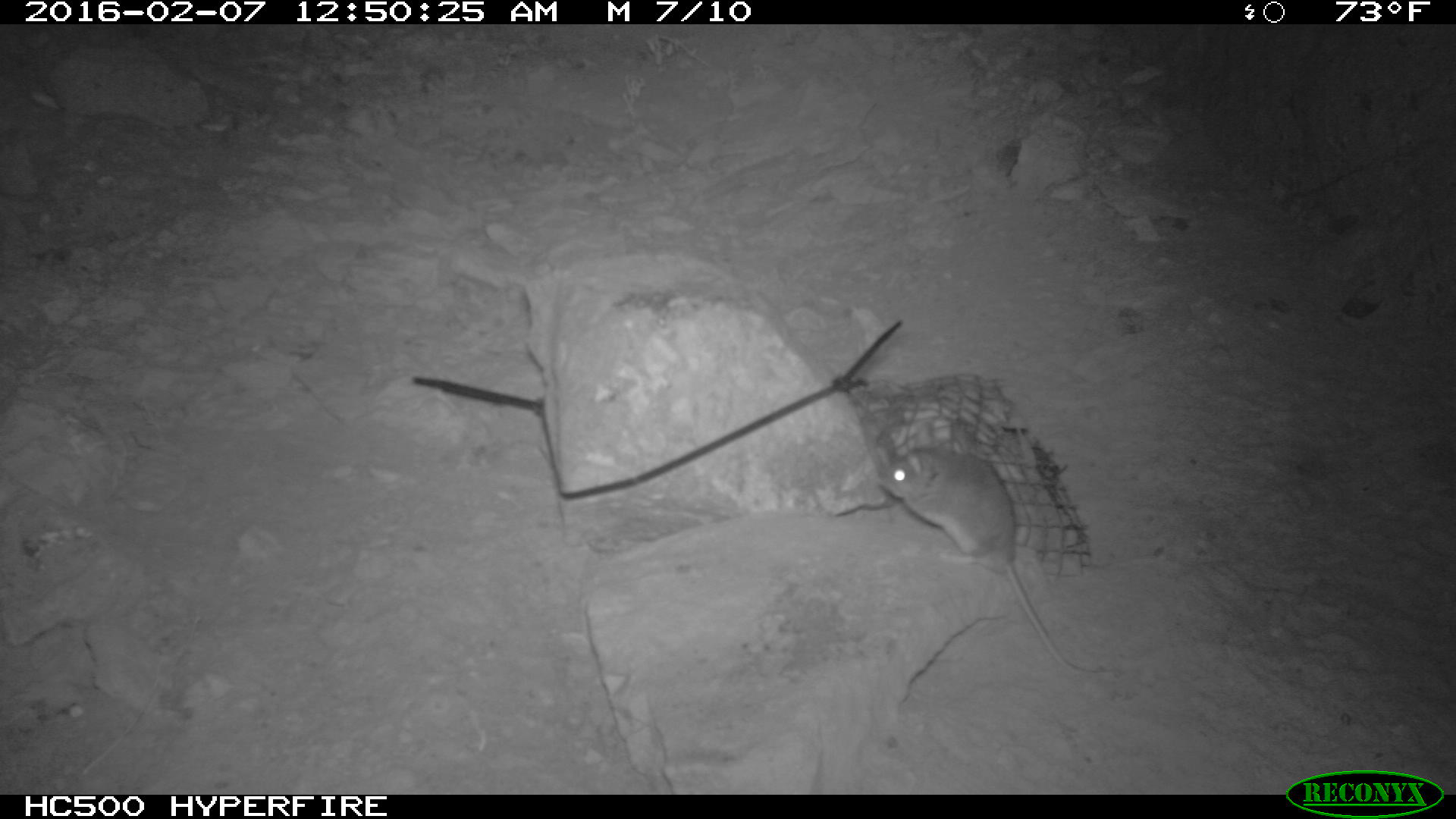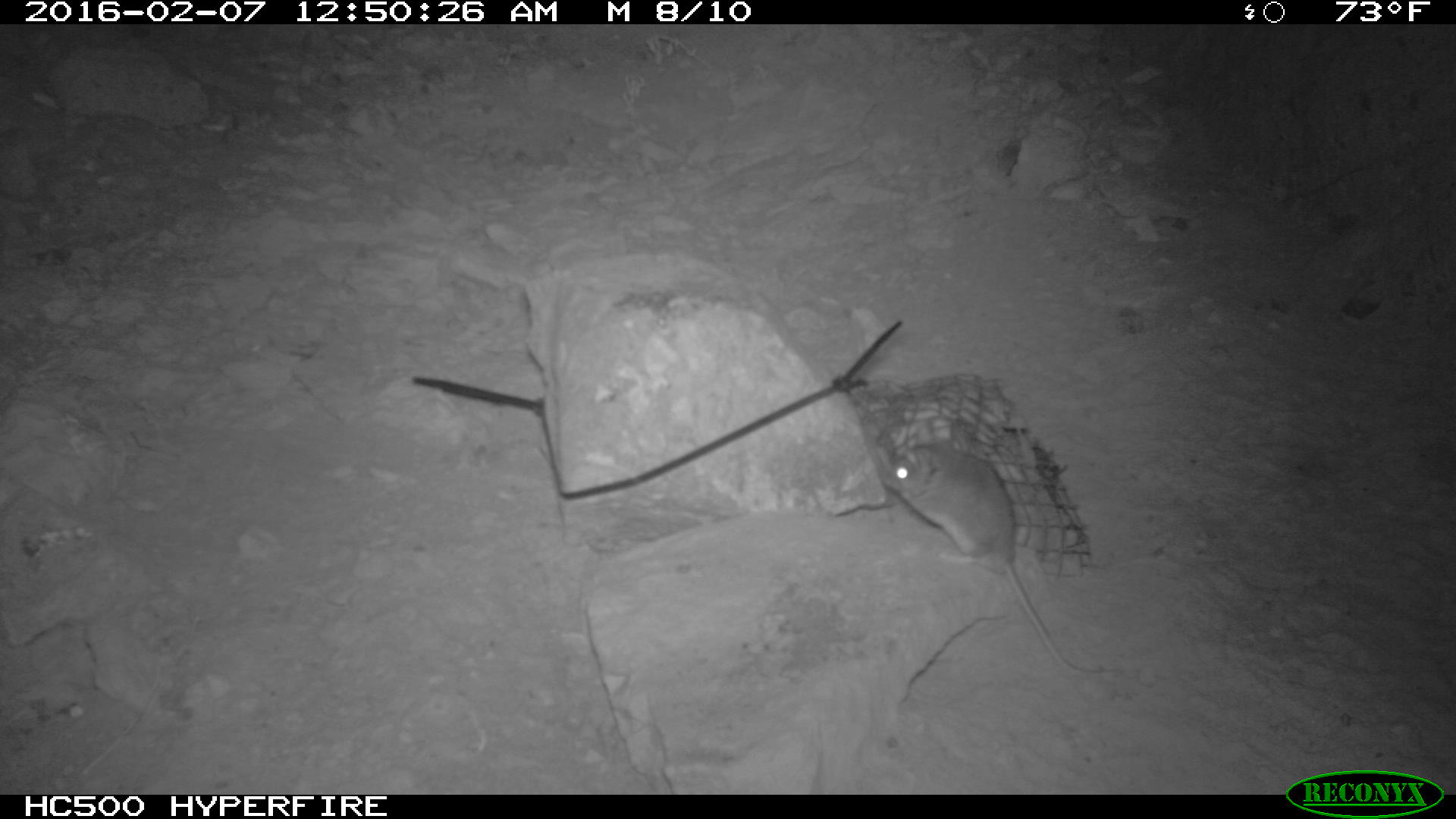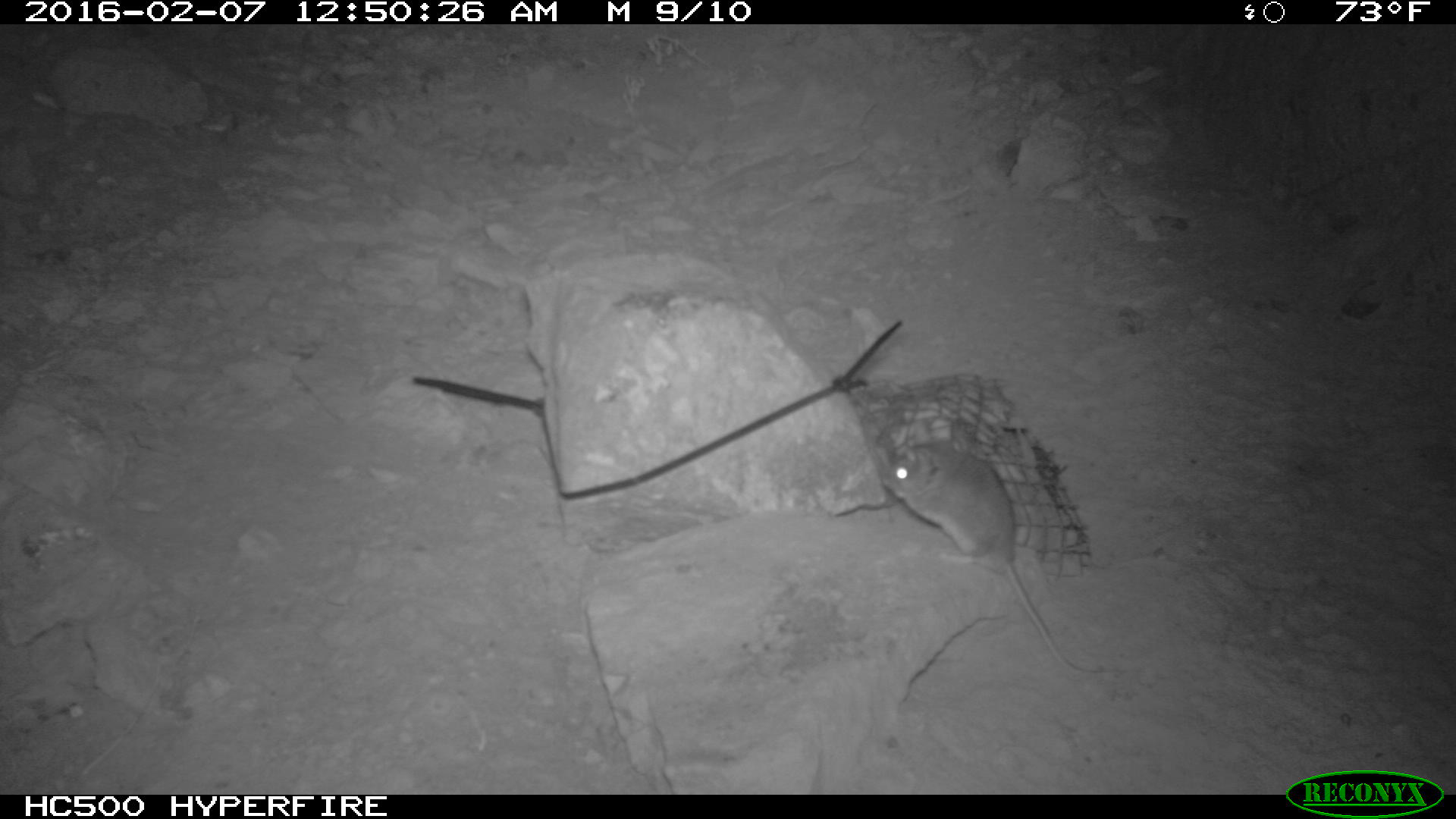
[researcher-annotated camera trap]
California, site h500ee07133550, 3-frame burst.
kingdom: Animalia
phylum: Chordata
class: Mammalia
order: Rodentia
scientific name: Rodentia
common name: rodent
Rodent (Rodentia).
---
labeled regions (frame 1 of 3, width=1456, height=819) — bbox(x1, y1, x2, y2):
rodent: bbox(882, 441, 1109, 676)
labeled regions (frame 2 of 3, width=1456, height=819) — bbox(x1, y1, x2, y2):
rodent: bbox(878, 427, 1122, 676)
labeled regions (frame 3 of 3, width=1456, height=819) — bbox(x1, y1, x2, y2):
rodent: bbox(880, 431, 1150, 678)